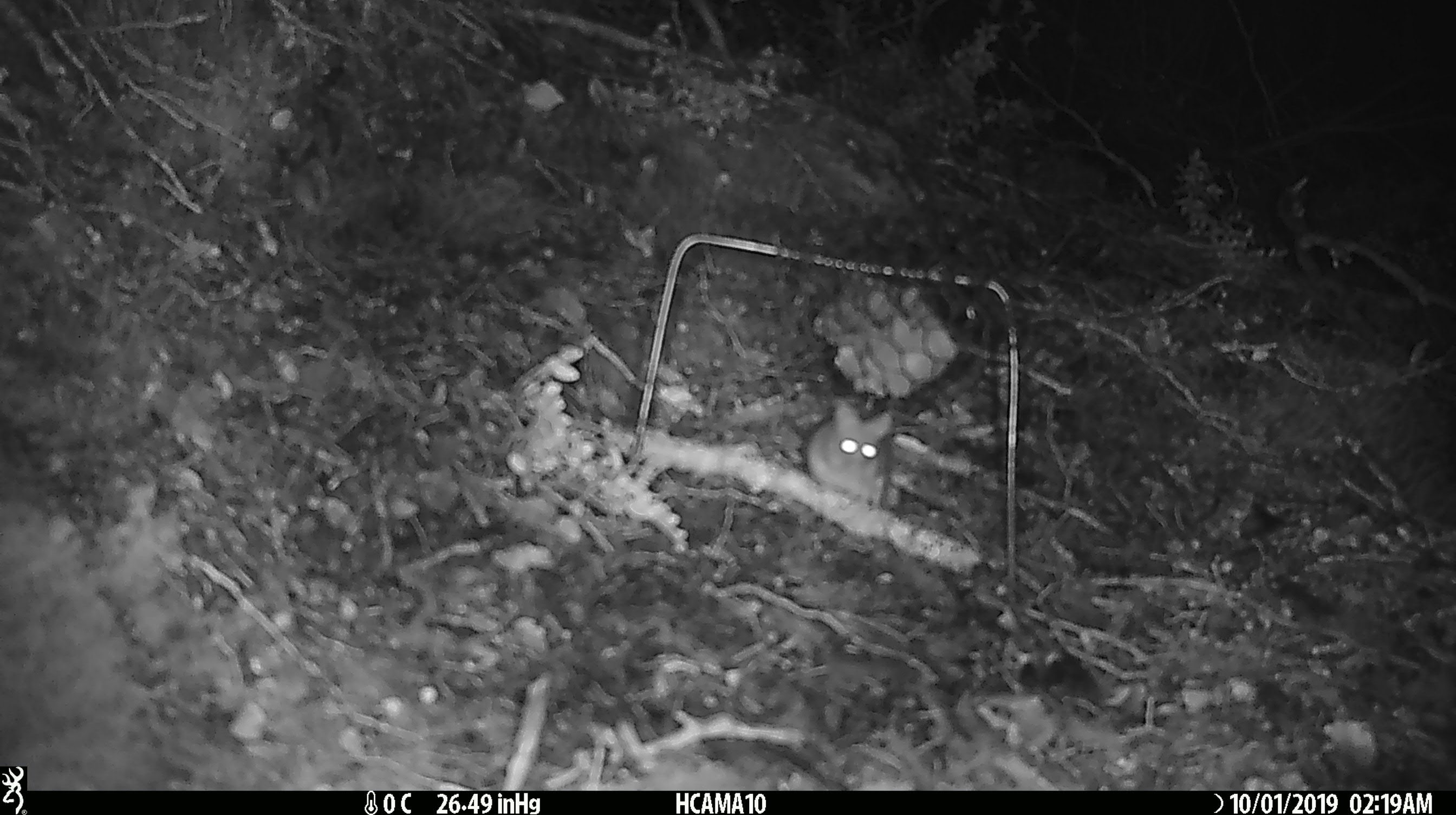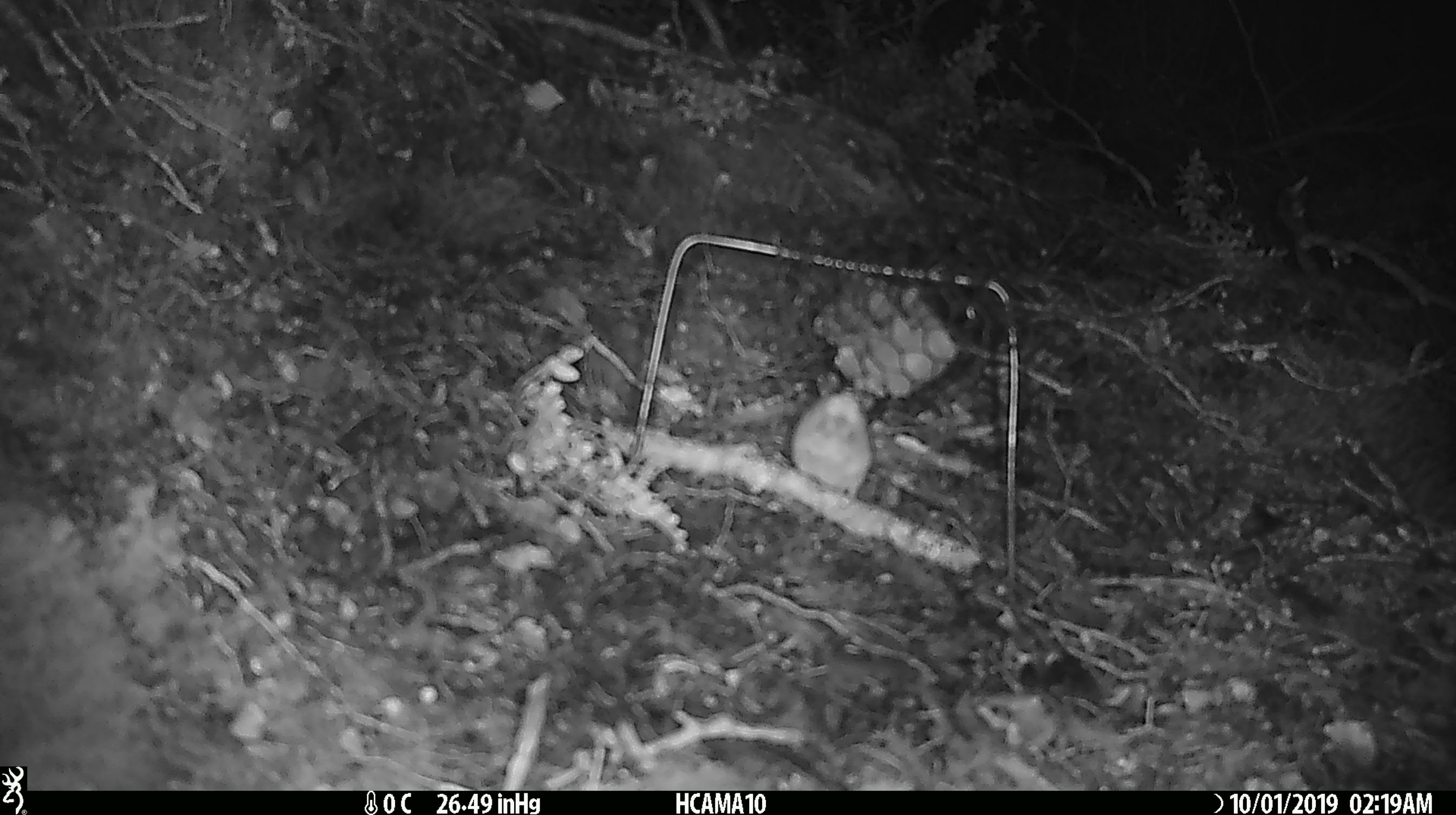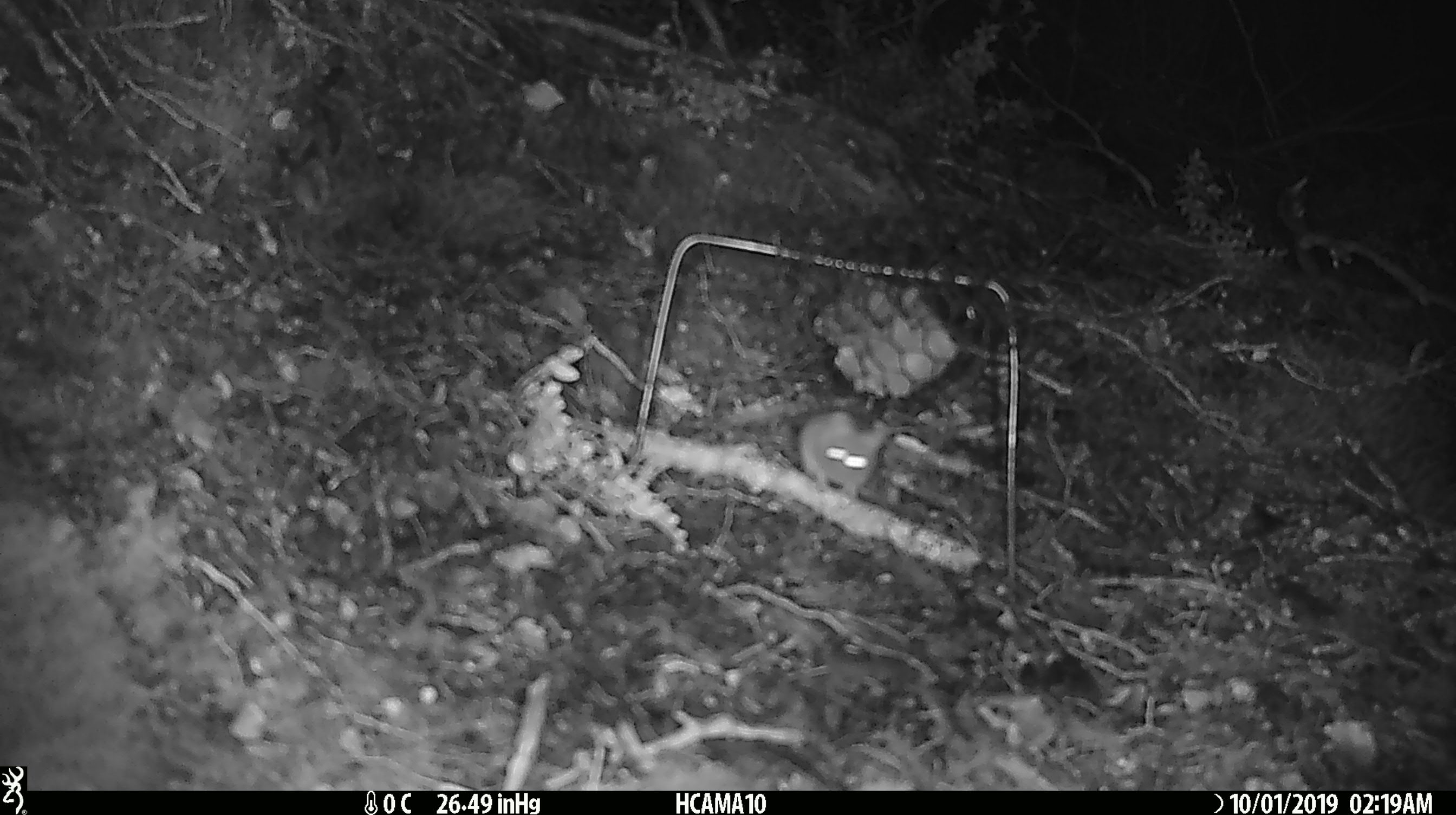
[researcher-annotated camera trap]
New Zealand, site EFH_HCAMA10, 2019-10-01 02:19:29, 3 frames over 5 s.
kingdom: Animalia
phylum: Chordata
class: Mammalia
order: Rodentia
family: Muridae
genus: Mus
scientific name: Mus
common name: mouse